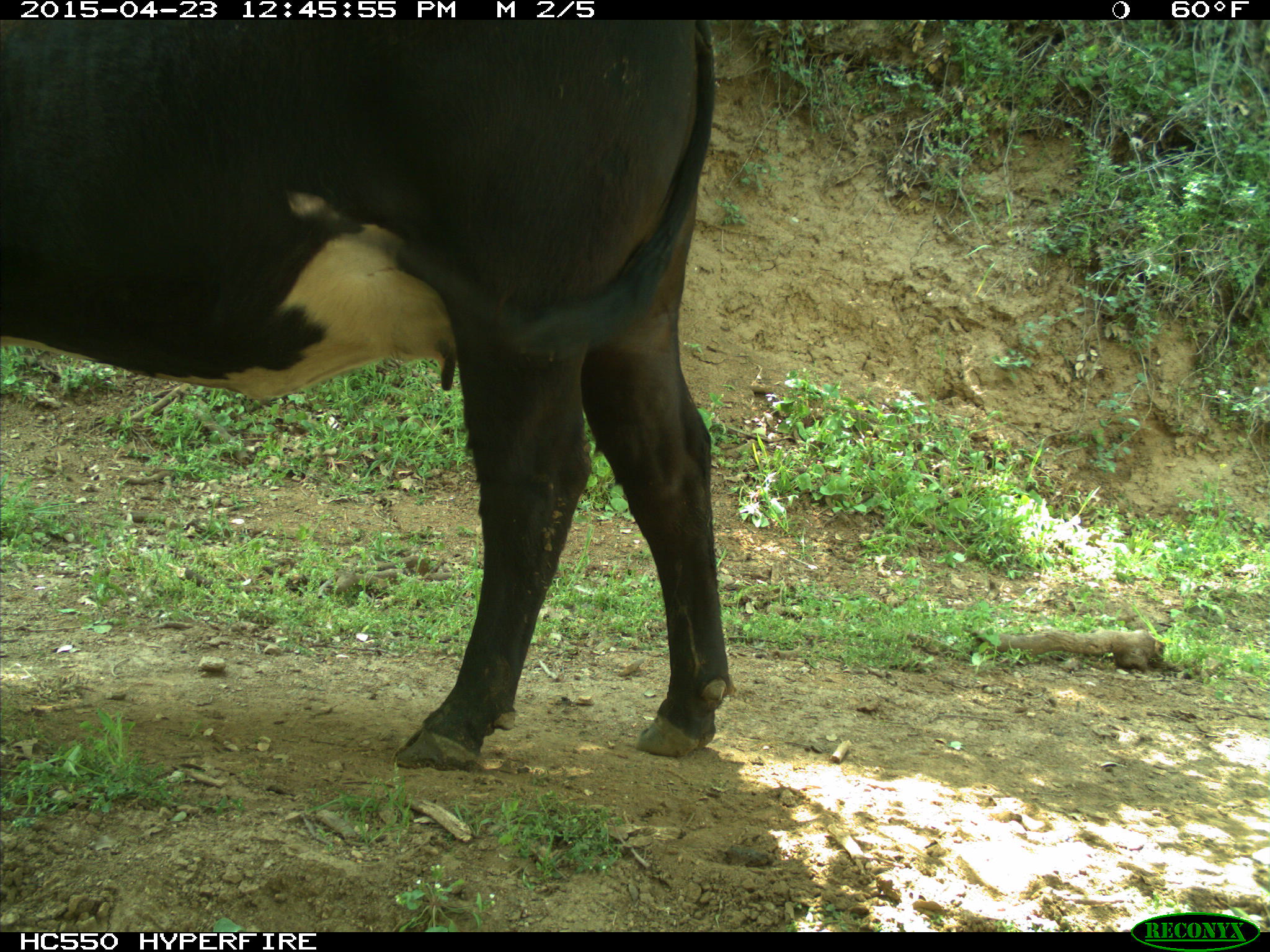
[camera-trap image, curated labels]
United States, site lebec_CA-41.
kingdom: Animalia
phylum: Chordata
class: Mammalia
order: Artiodactyla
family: Bovidae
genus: Bos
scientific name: Bos taurus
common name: domestic cow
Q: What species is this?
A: Bos taurus (domestic cow).